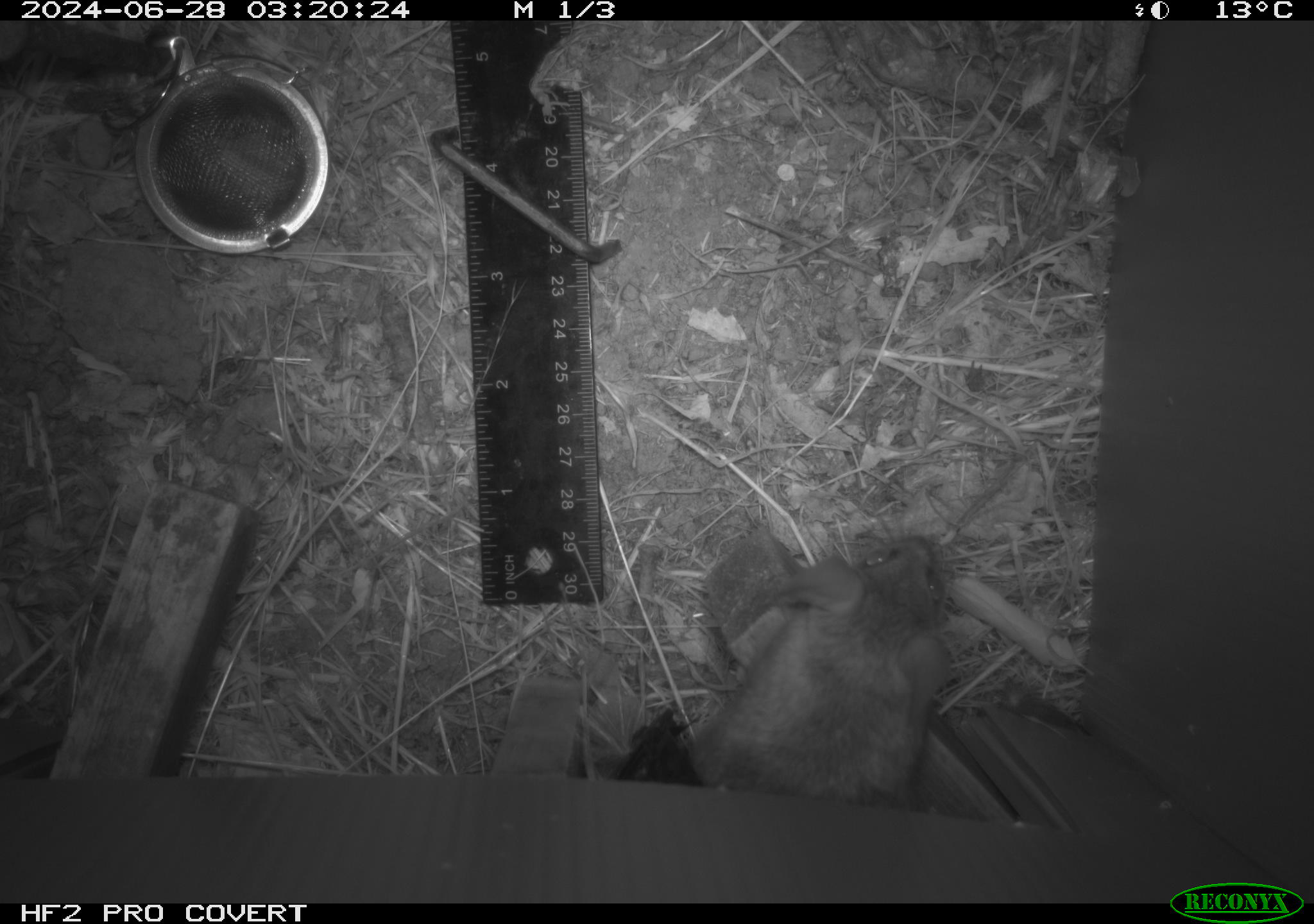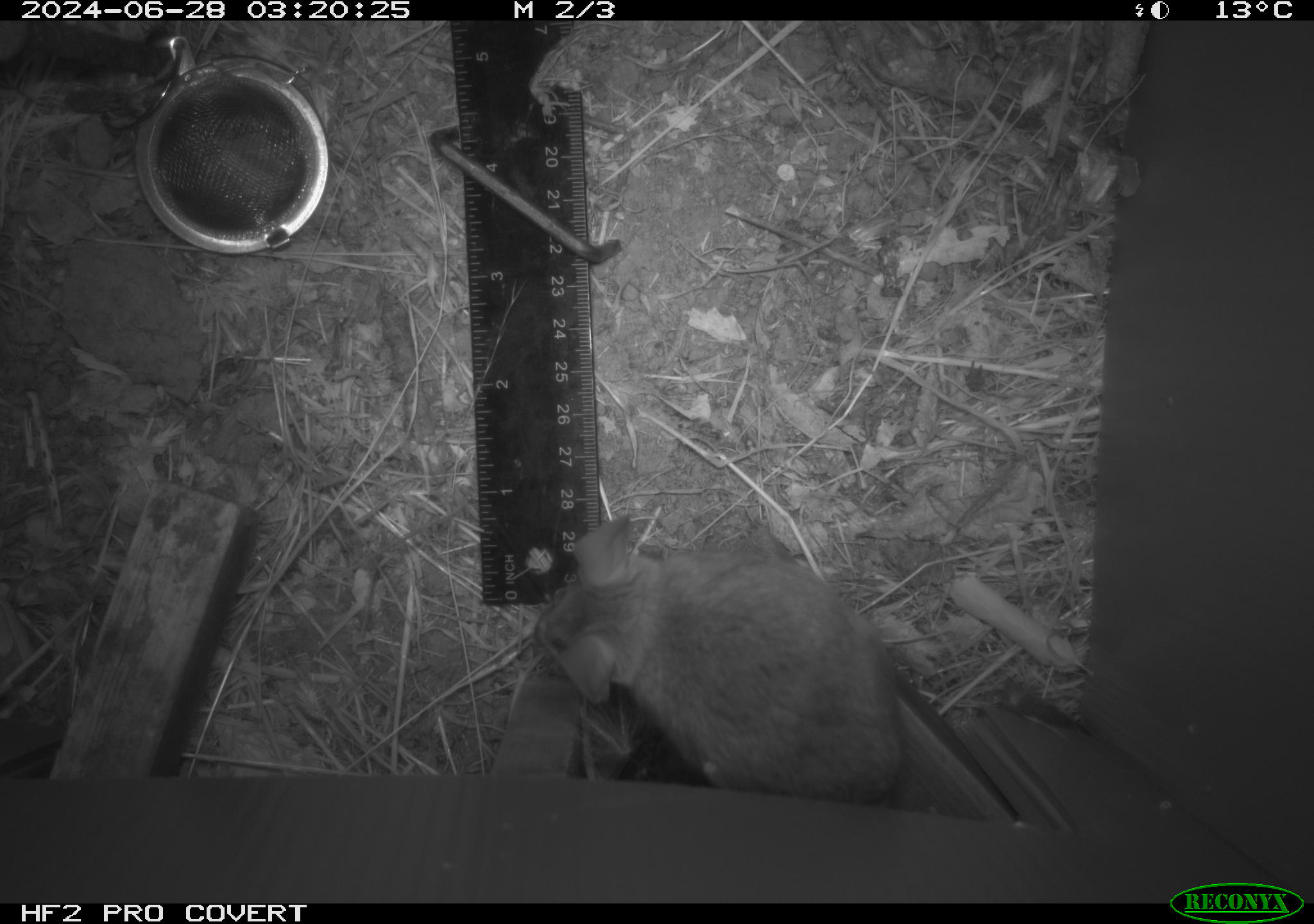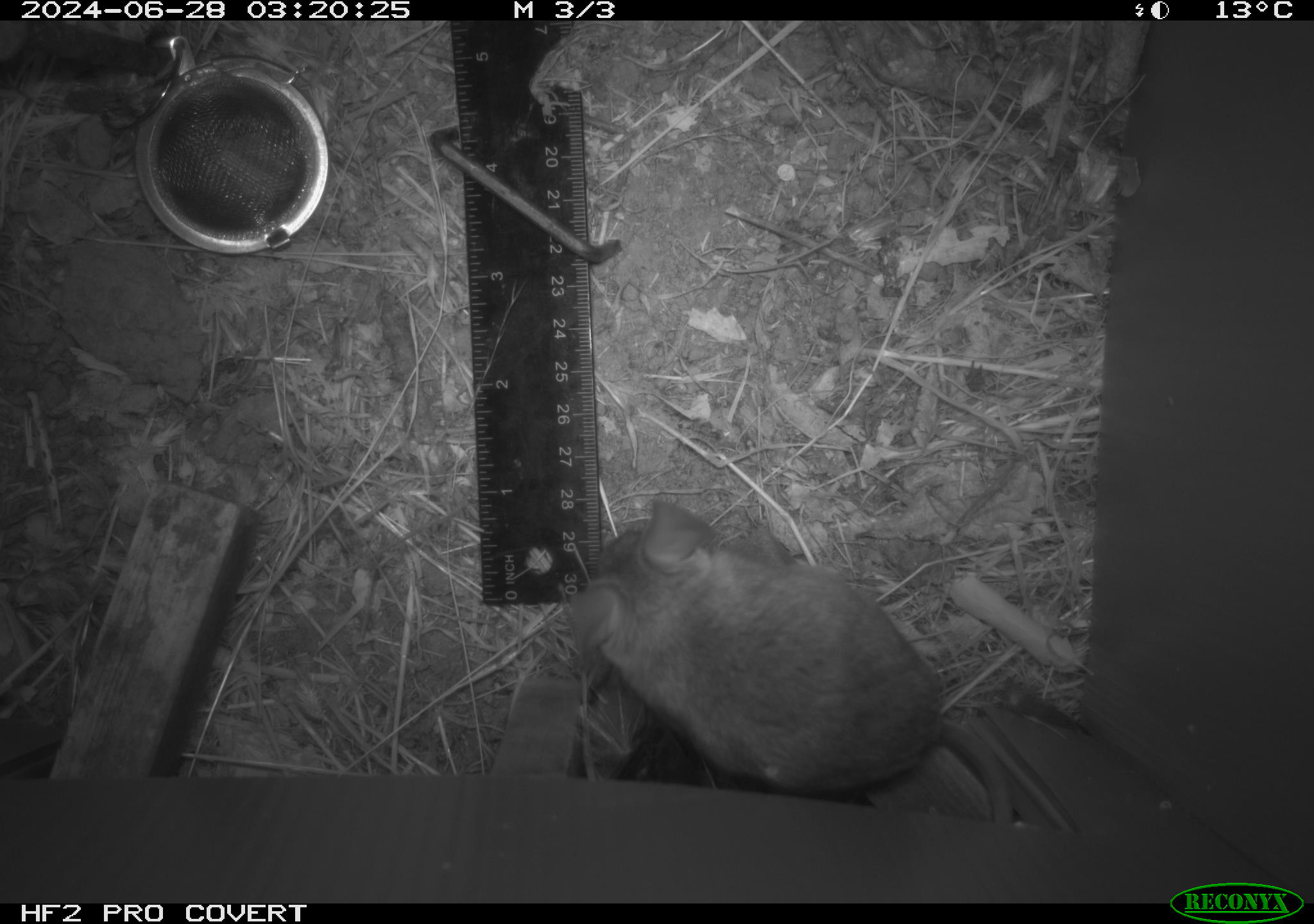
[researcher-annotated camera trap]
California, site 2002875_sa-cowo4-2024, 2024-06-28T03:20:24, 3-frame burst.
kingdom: Animalia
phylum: Chordata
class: Mammalia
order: Rodentia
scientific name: Rodentia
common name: rodent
Rodent (Rodentia).